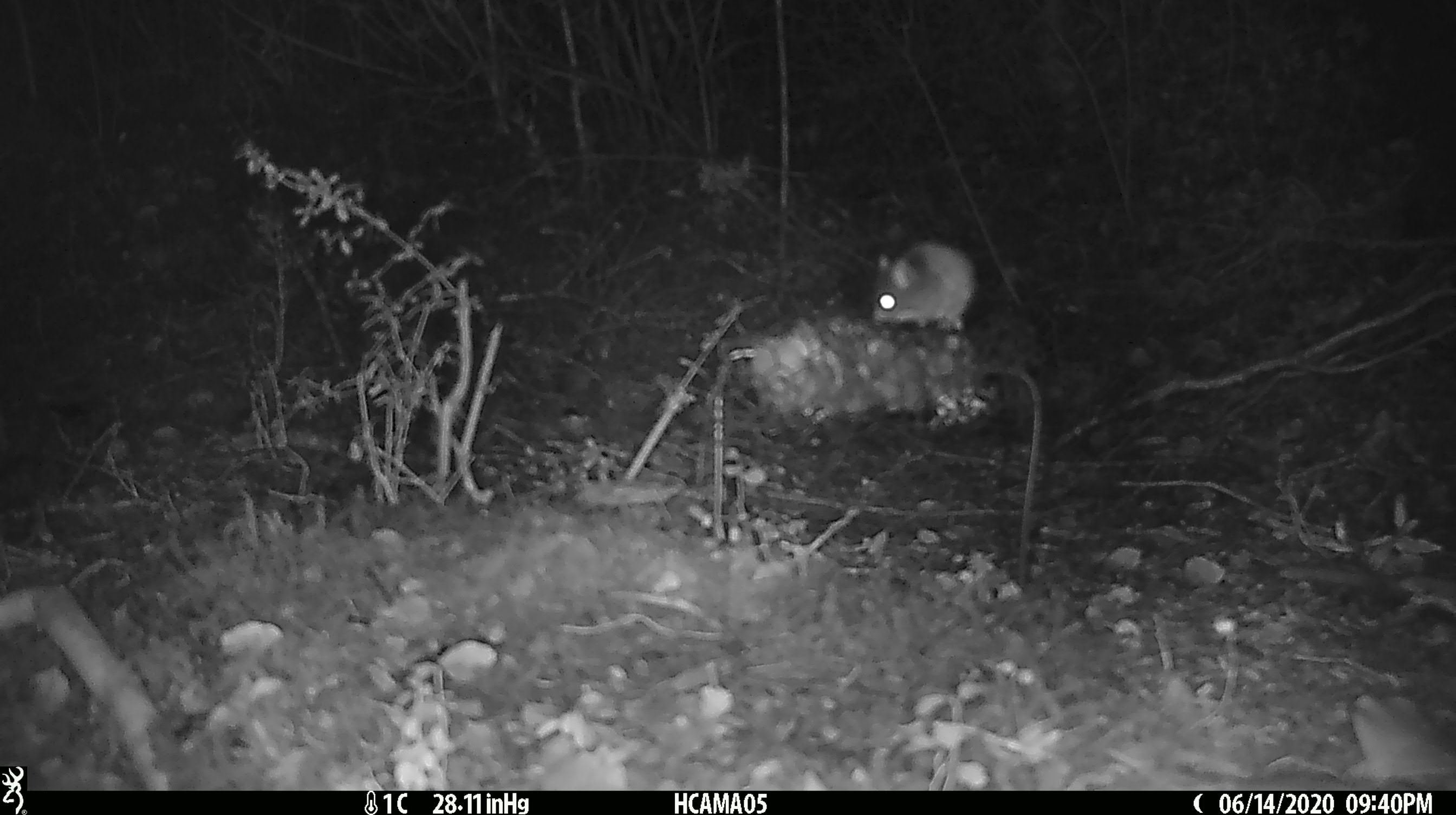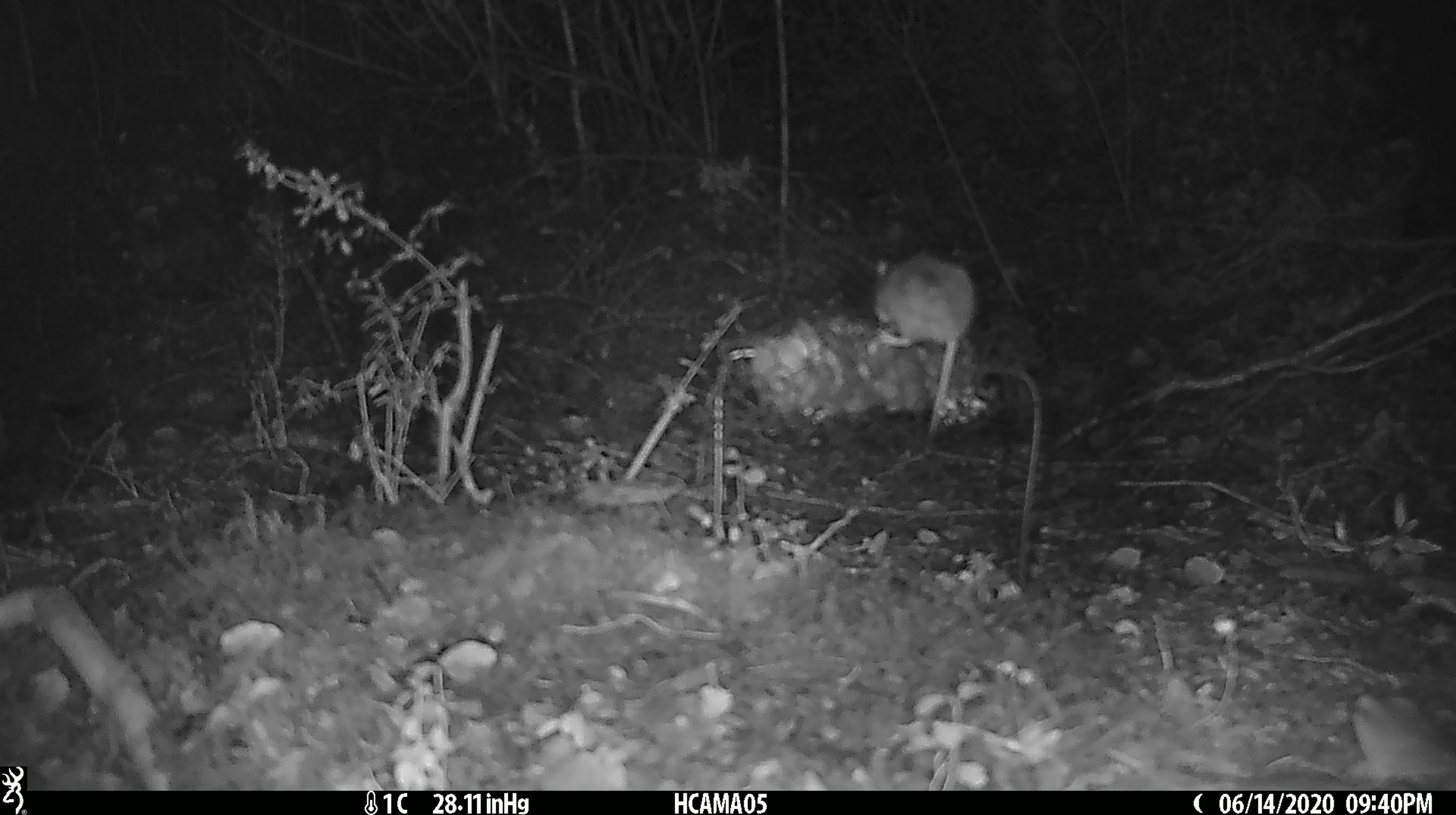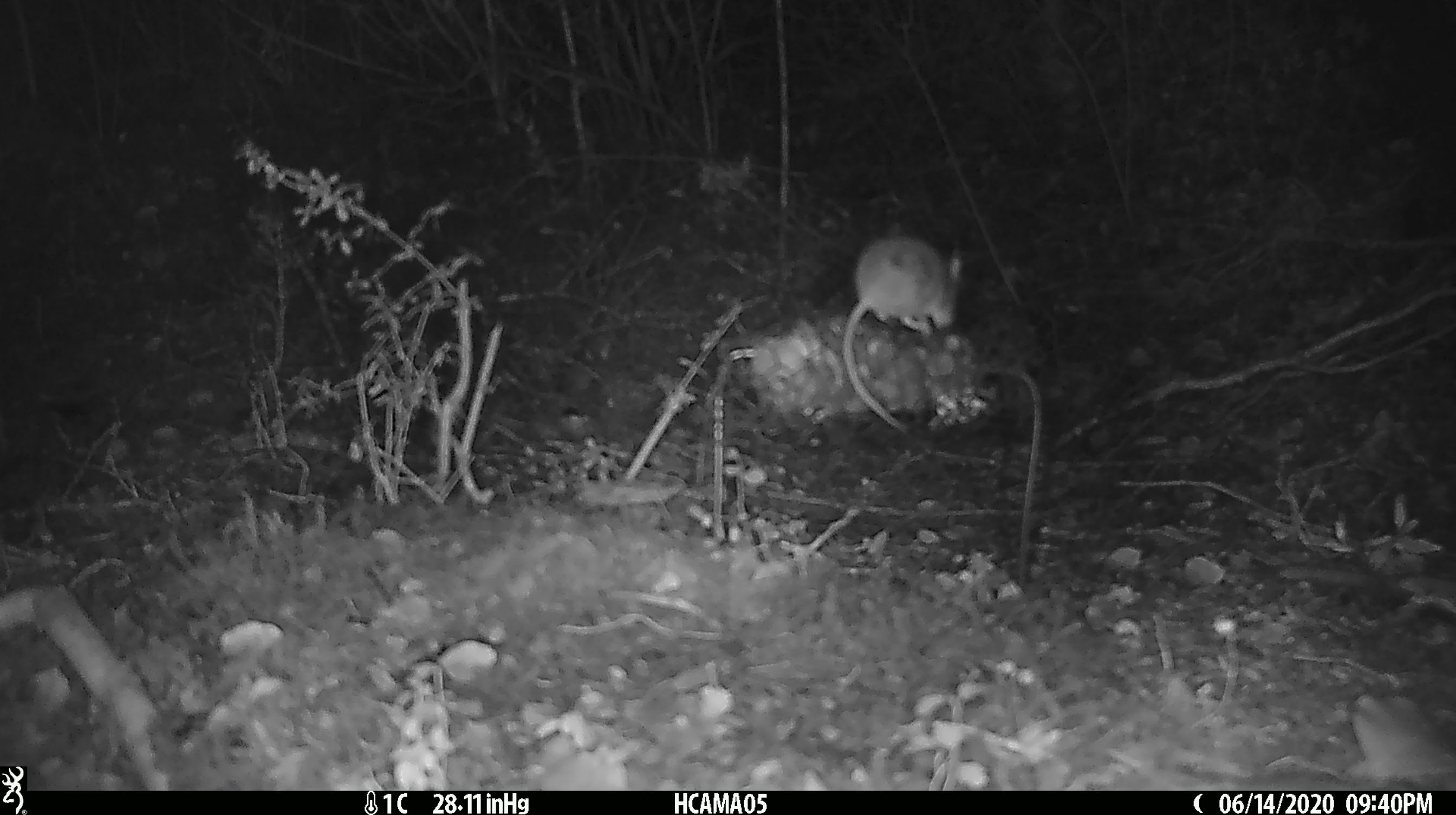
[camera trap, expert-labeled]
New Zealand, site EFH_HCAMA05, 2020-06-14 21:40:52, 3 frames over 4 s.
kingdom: Animalia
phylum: Chordata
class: Mammalia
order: Rodentia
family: Muridae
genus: Mus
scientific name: Mus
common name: mouse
Mouse (Mus).